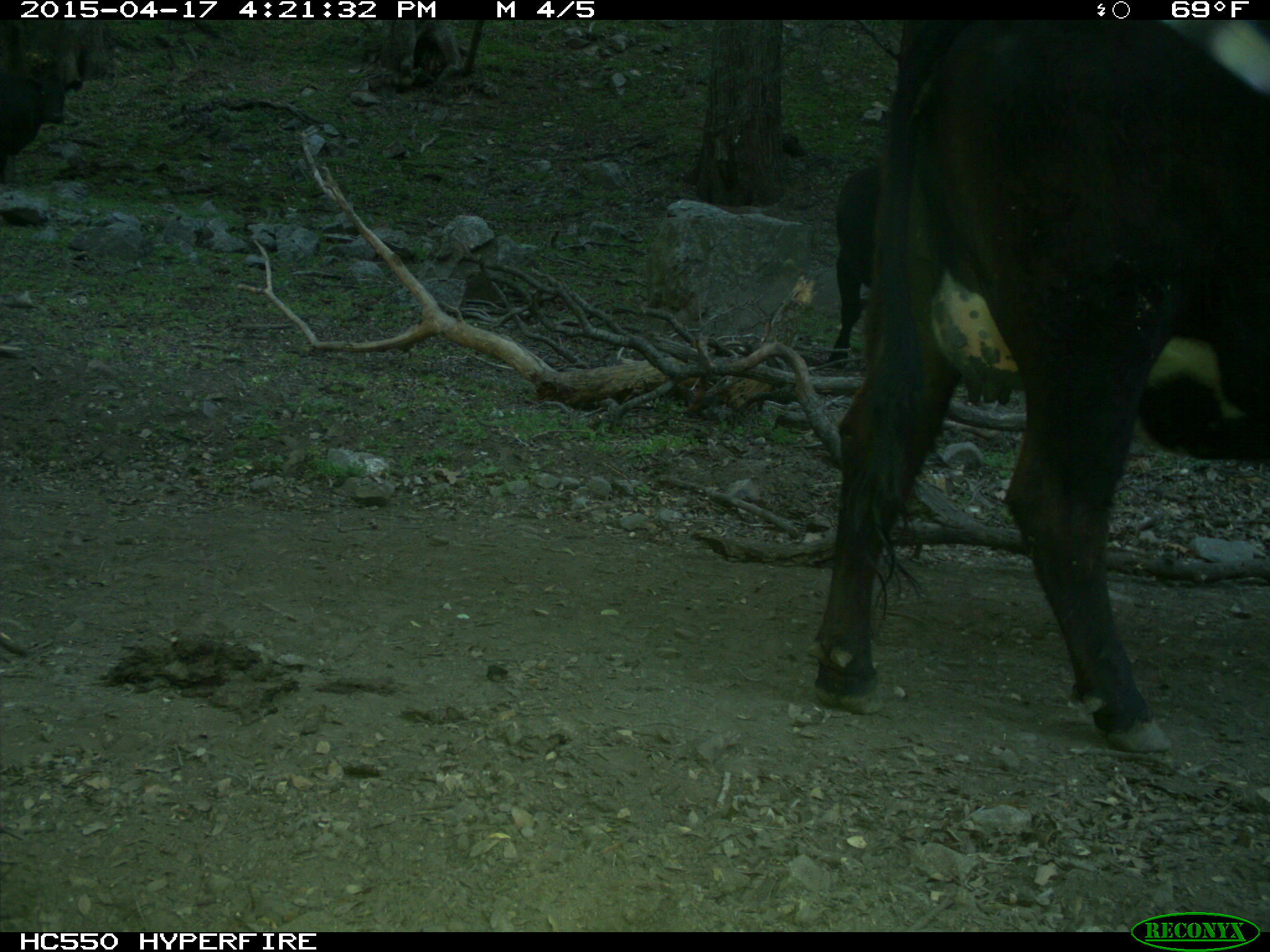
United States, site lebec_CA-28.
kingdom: Animalia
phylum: Chordata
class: Mammalia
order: Artiodactyla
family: Bovidae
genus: Bos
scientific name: Bos taurus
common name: domestic cow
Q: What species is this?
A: Bos taurus (domestic cow).